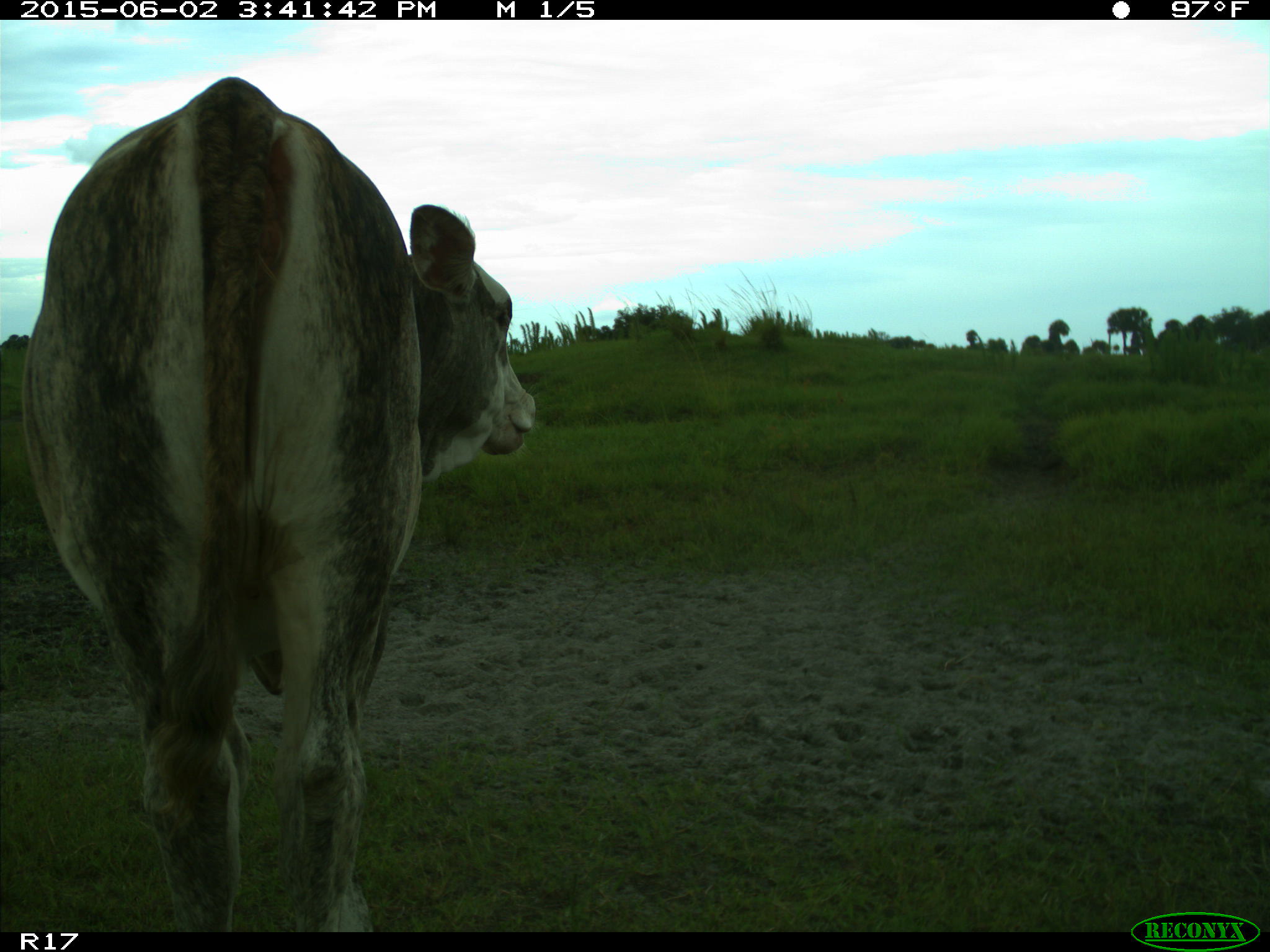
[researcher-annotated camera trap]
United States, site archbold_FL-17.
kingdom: Animalia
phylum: Chordata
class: Mammalia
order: Artiodactyla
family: Bovidae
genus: Bos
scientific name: Bos taurus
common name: domestic cow